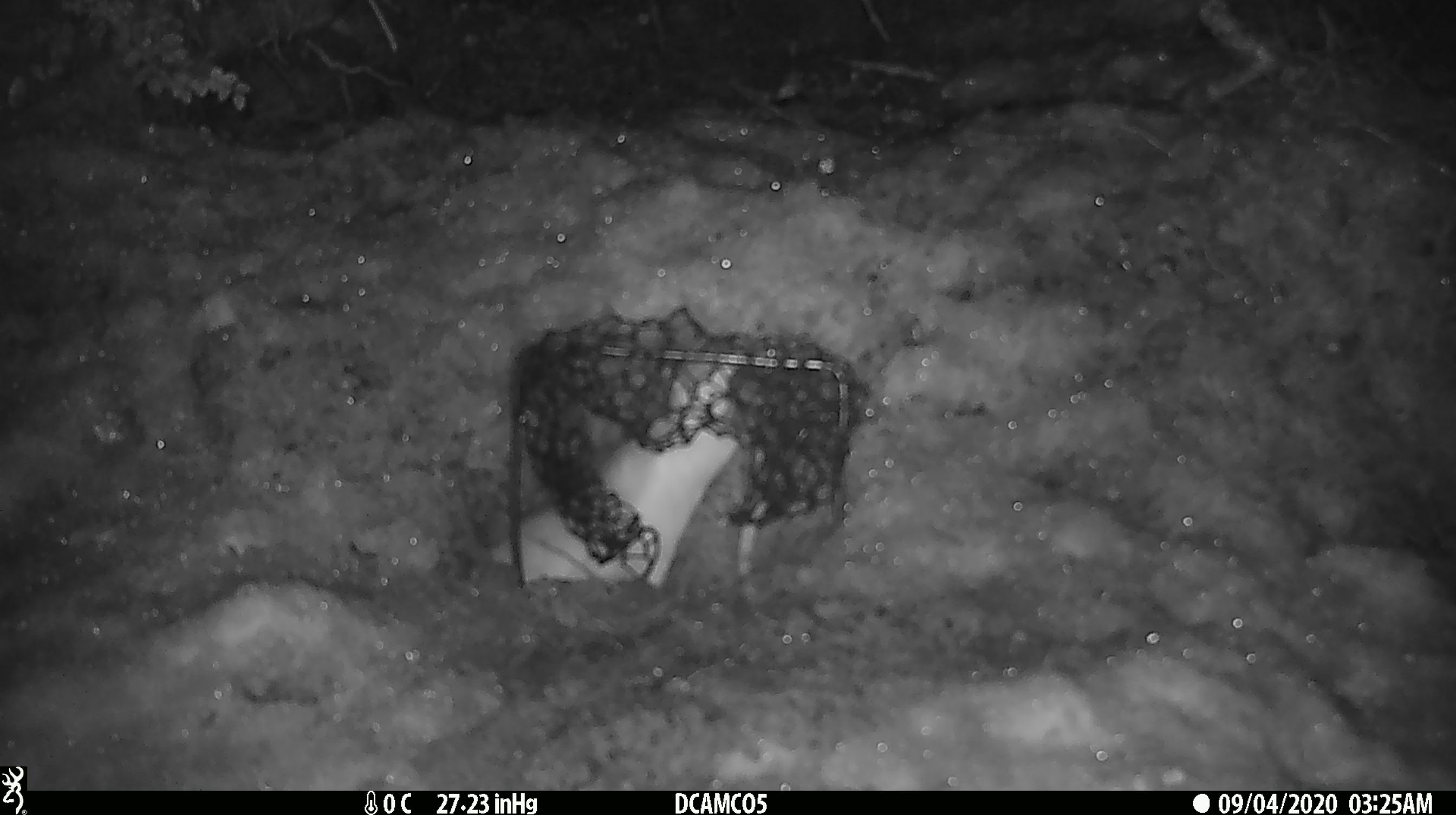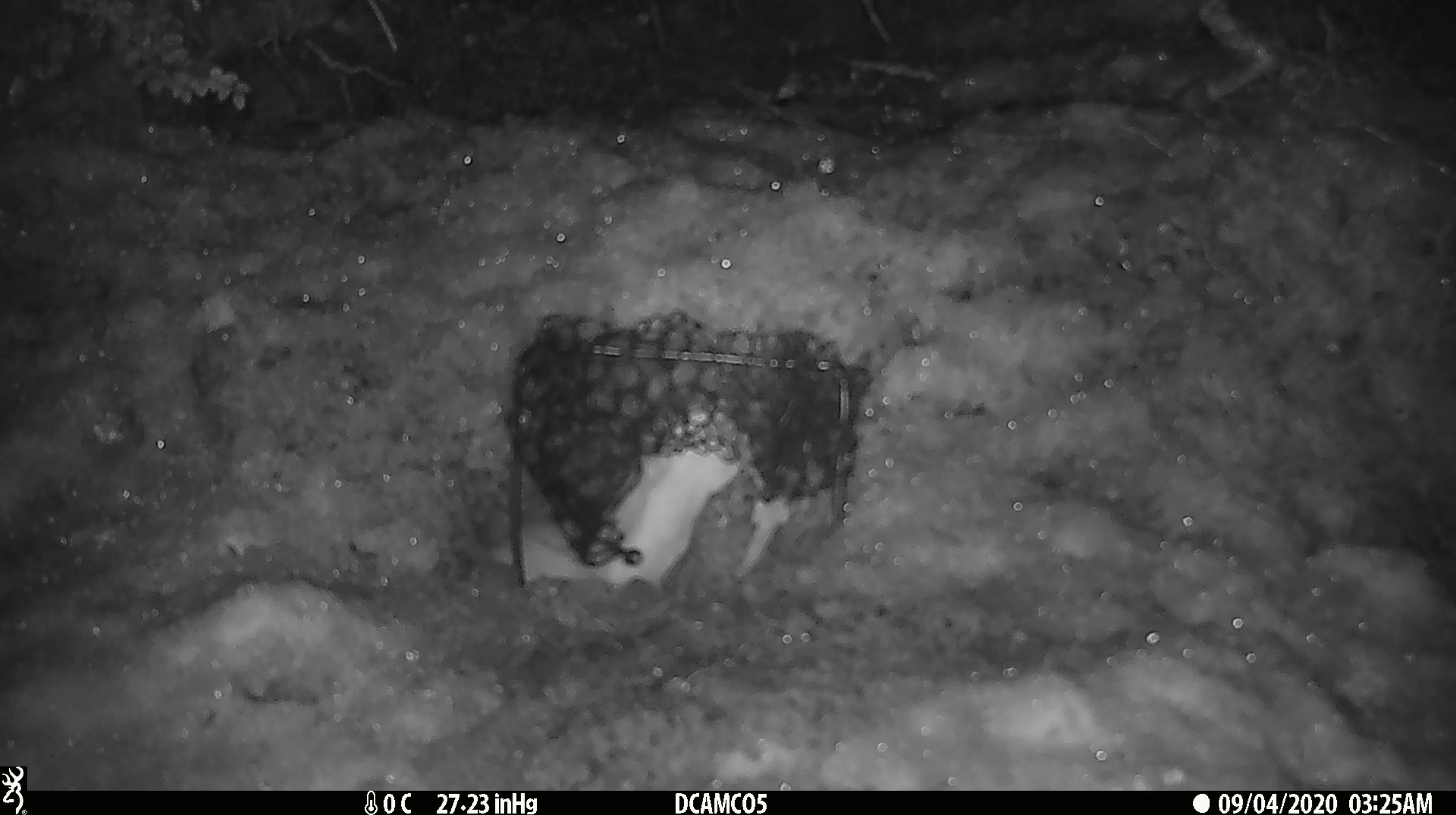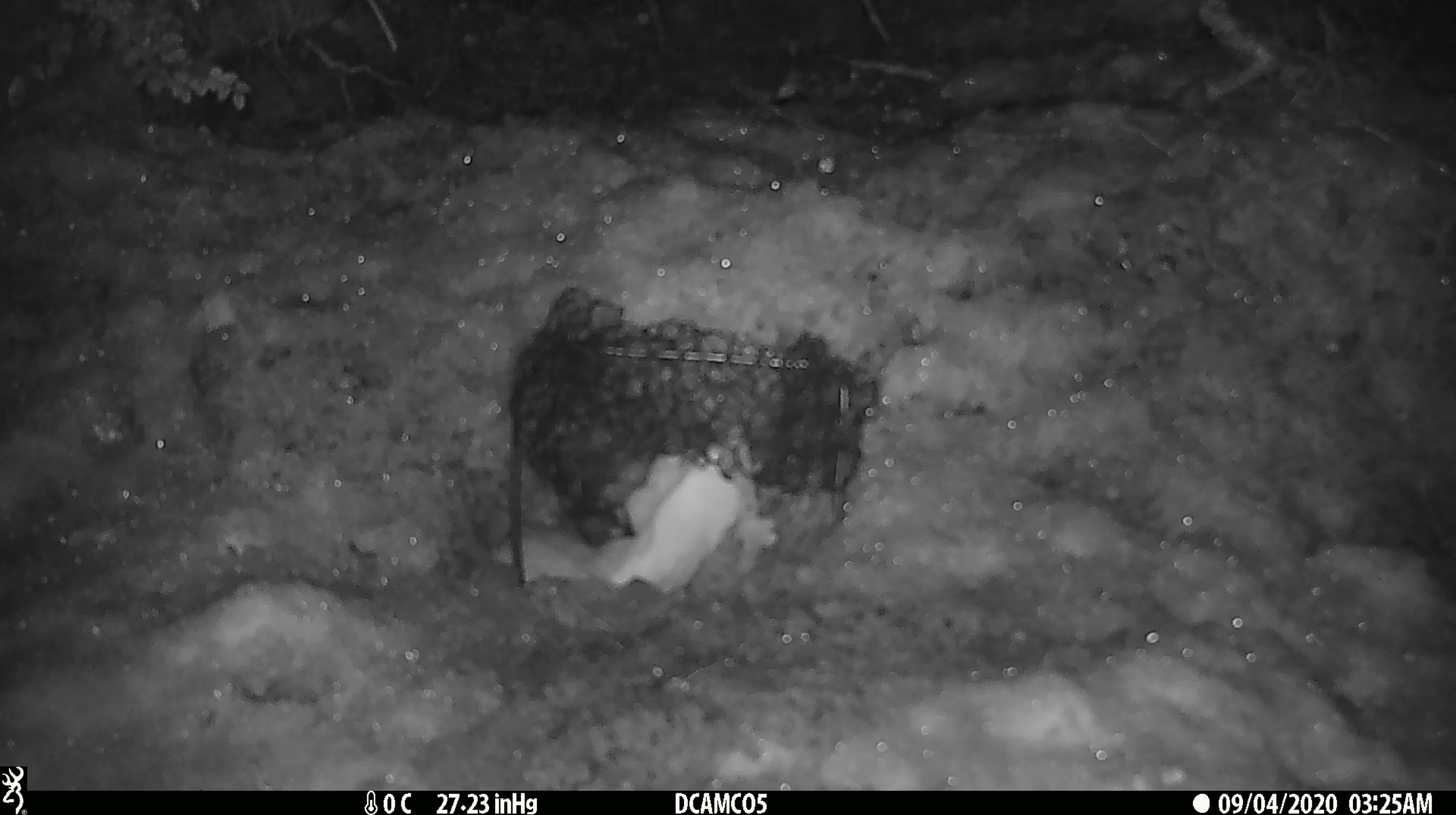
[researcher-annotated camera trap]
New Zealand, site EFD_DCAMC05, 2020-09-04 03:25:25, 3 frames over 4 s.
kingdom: Animalia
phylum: Chordata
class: Mammalia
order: Carnivora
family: Mustelidae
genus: Mustela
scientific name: Mustela erminea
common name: stoat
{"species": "stoat (Mustela erminea)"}